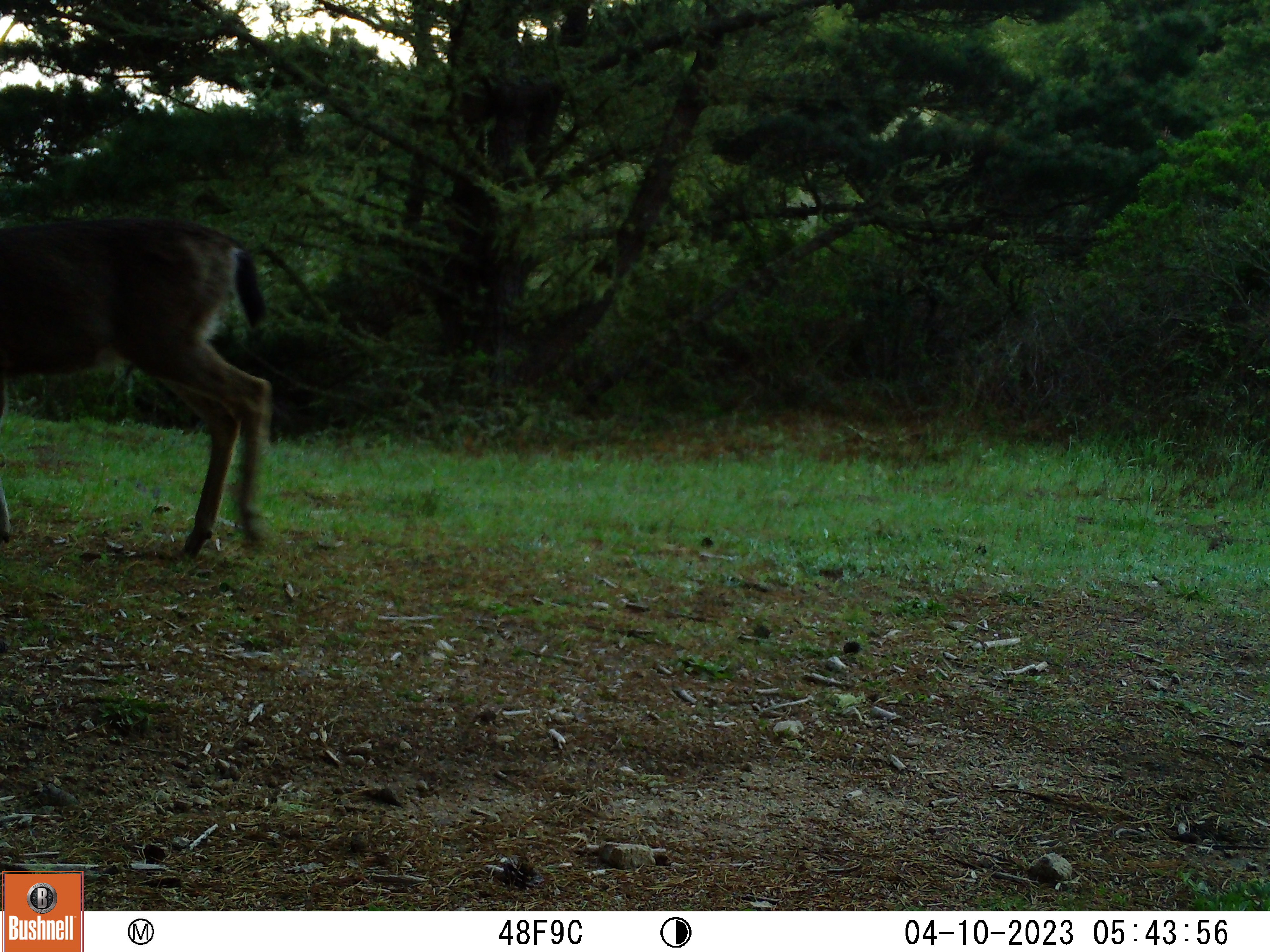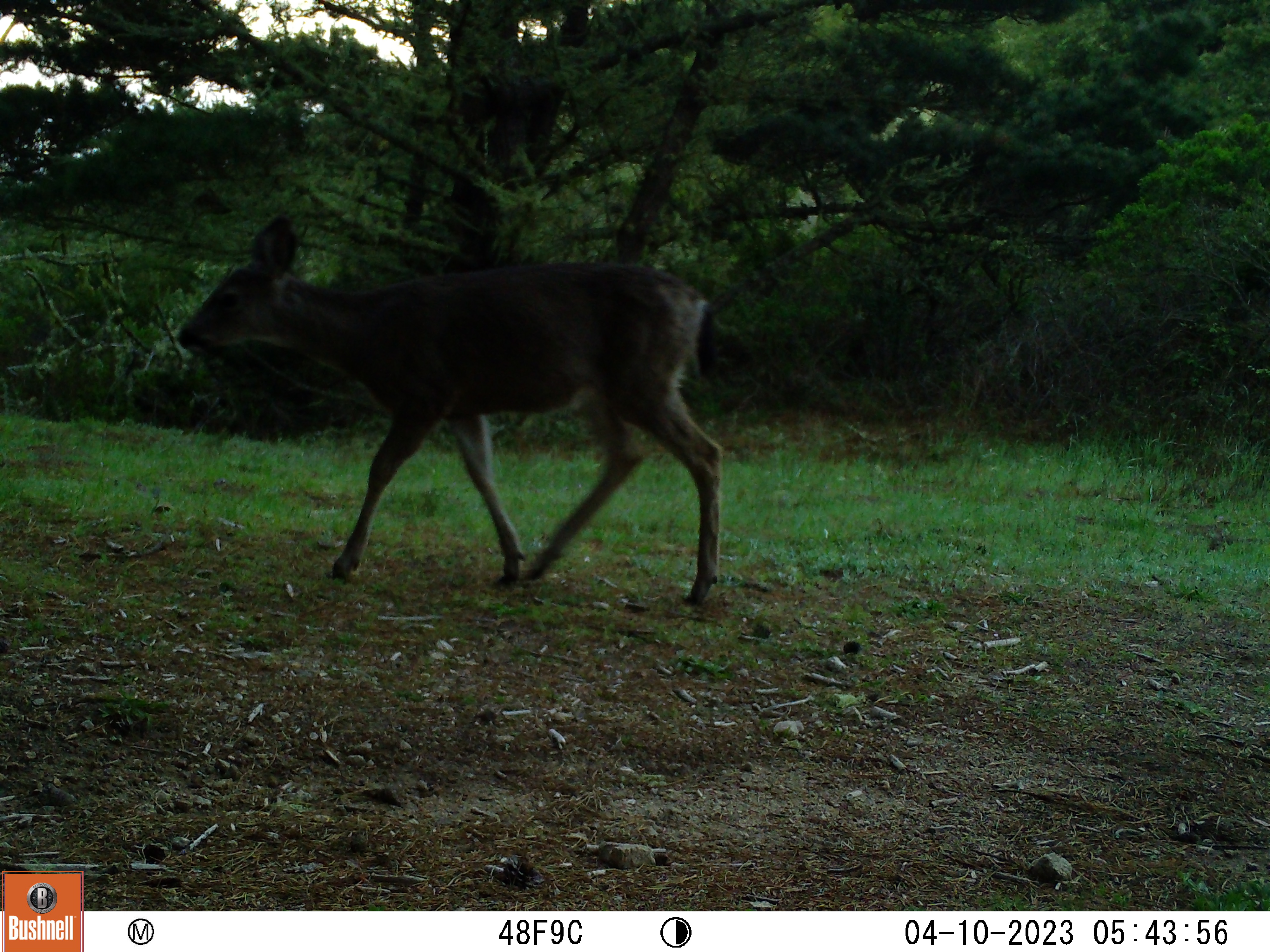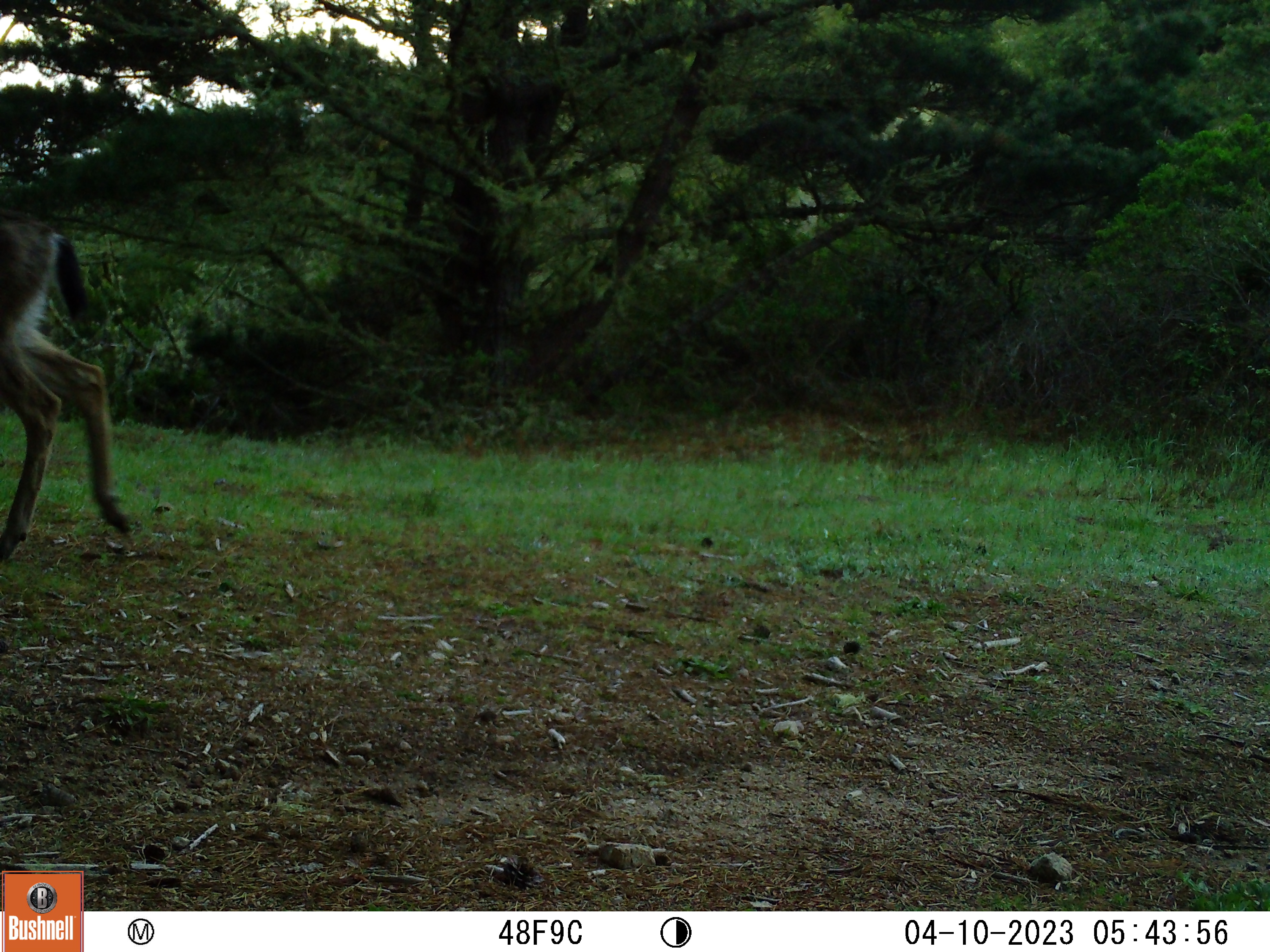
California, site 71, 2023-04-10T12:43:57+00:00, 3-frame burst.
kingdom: Animalia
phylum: Chordata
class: Mammalia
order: Artiodactyla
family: Cervidae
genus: Odocoileus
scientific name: Odocoileus hemionus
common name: mule deer